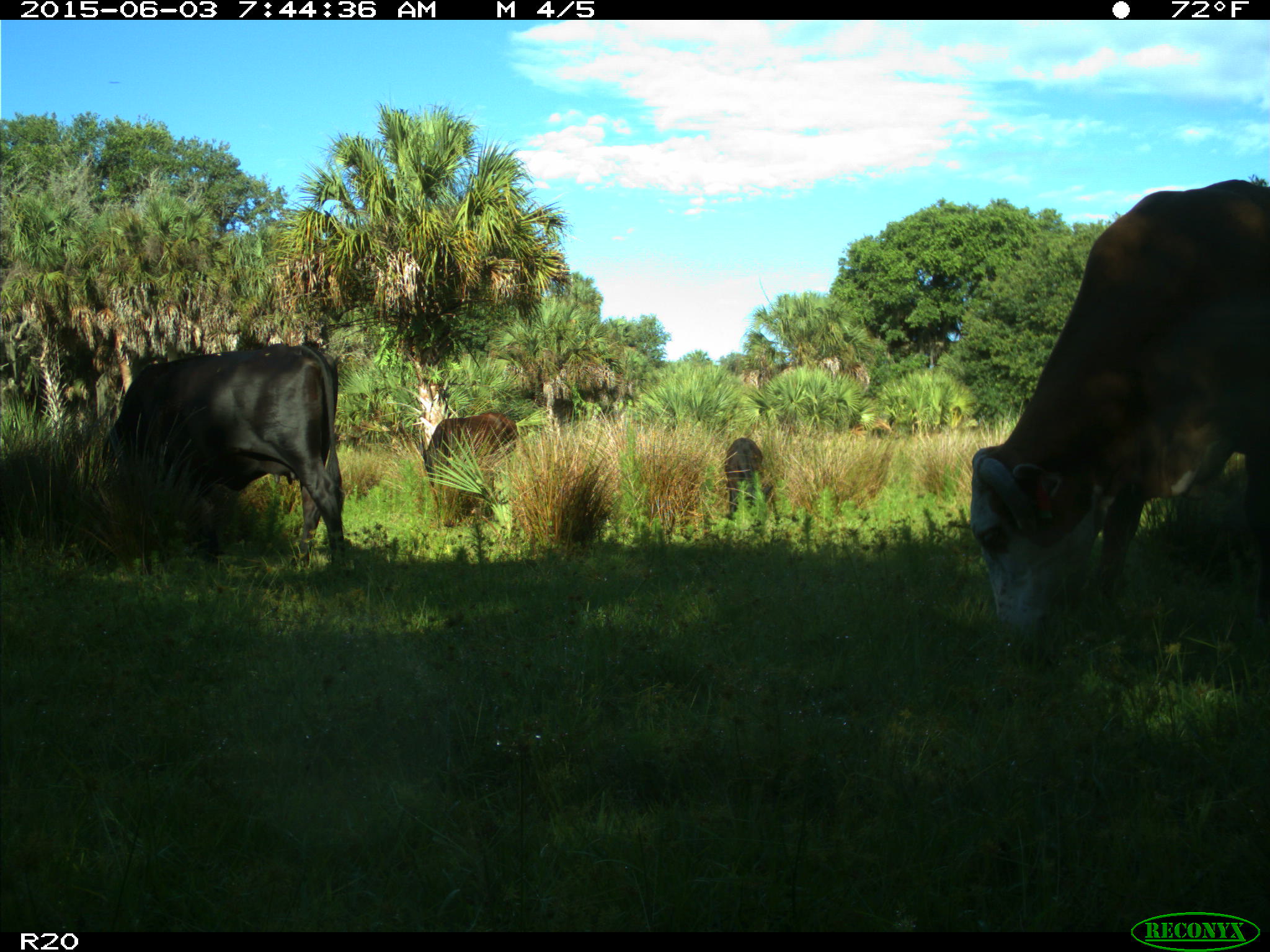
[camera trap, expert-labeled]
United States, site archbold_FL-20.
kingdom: Animalia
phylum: Chordata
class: Mammalia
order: Artiodactyla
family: Bovidae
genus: Bos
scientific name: Bos taurus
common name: domestic cow